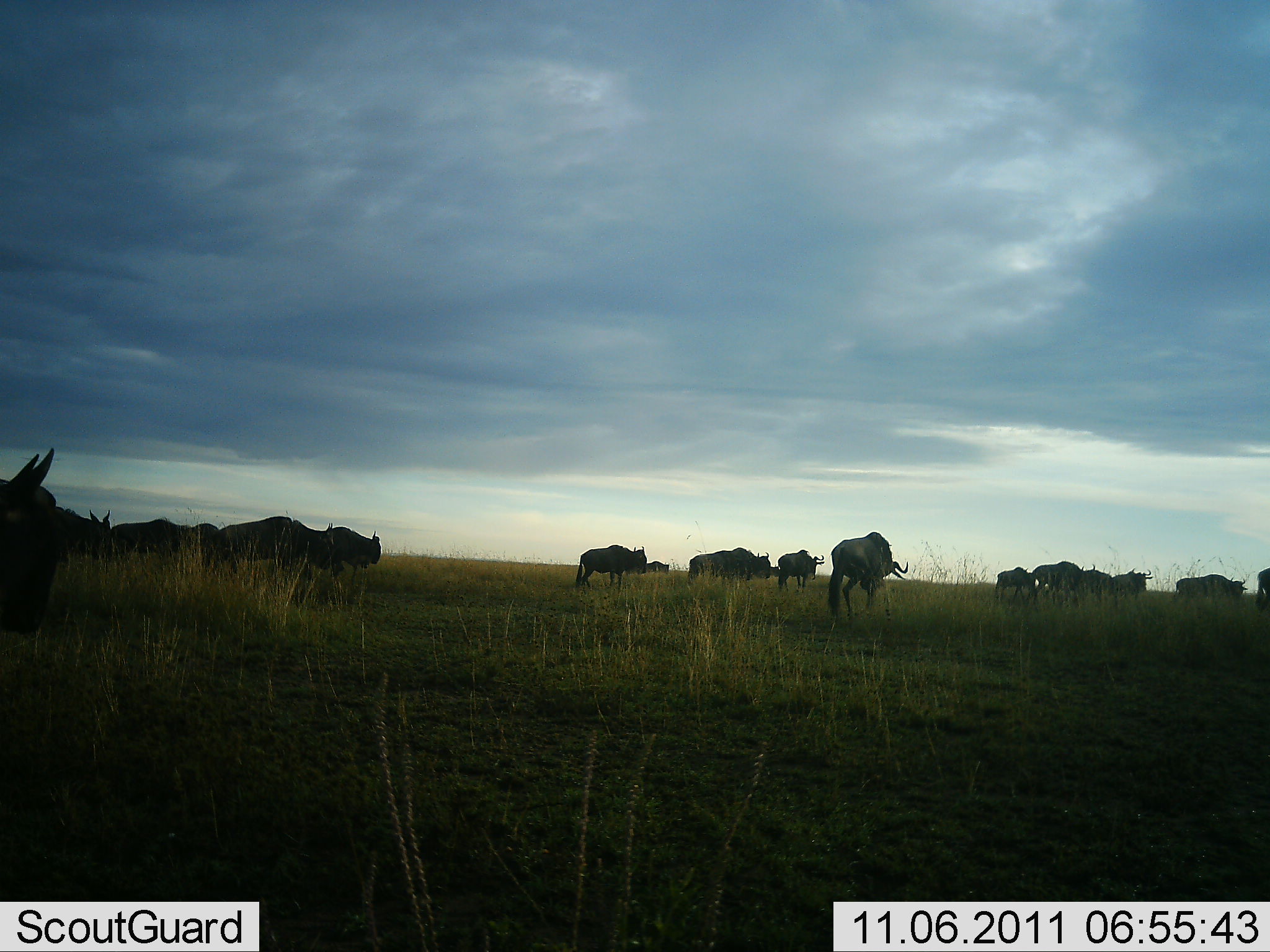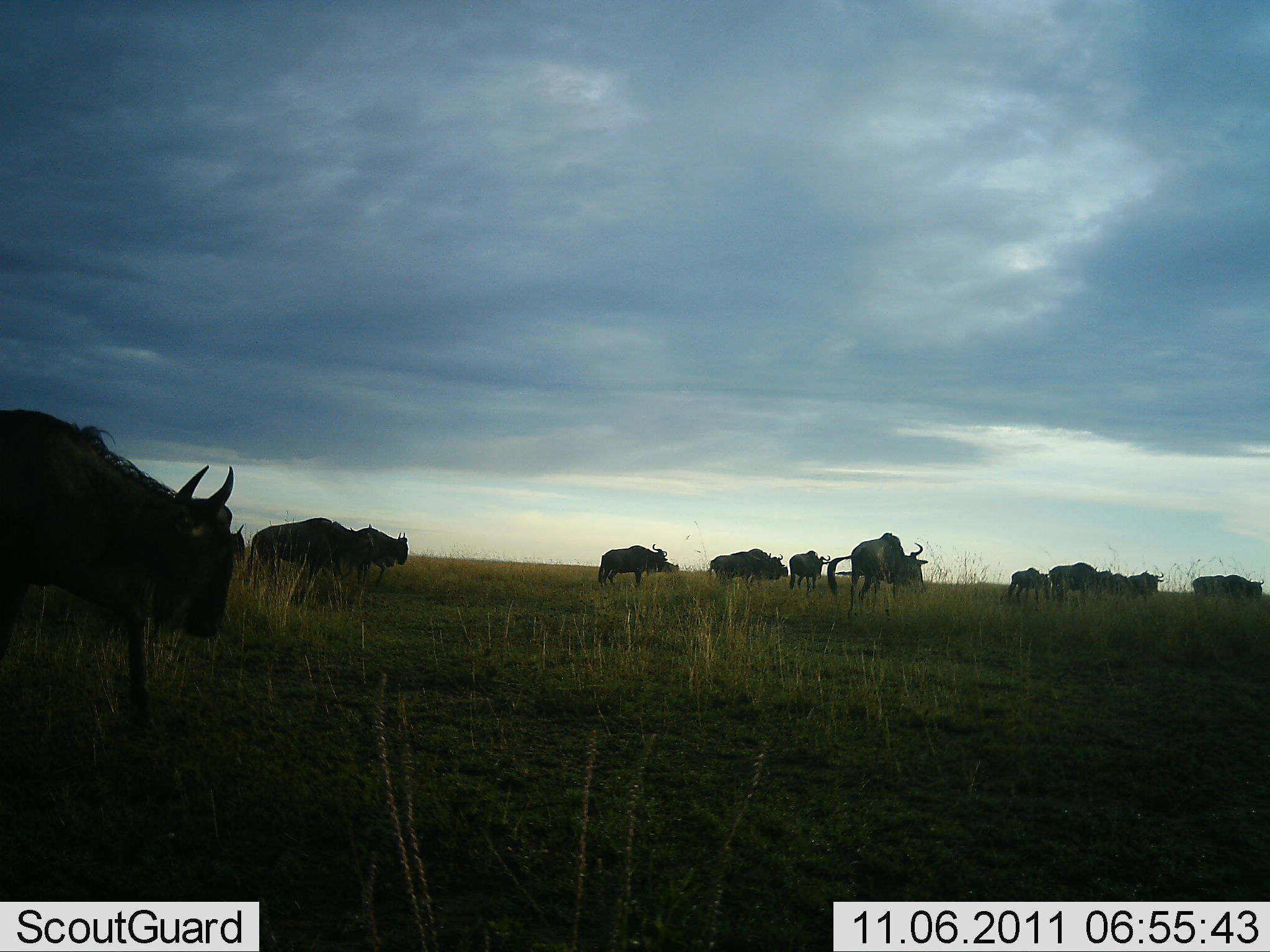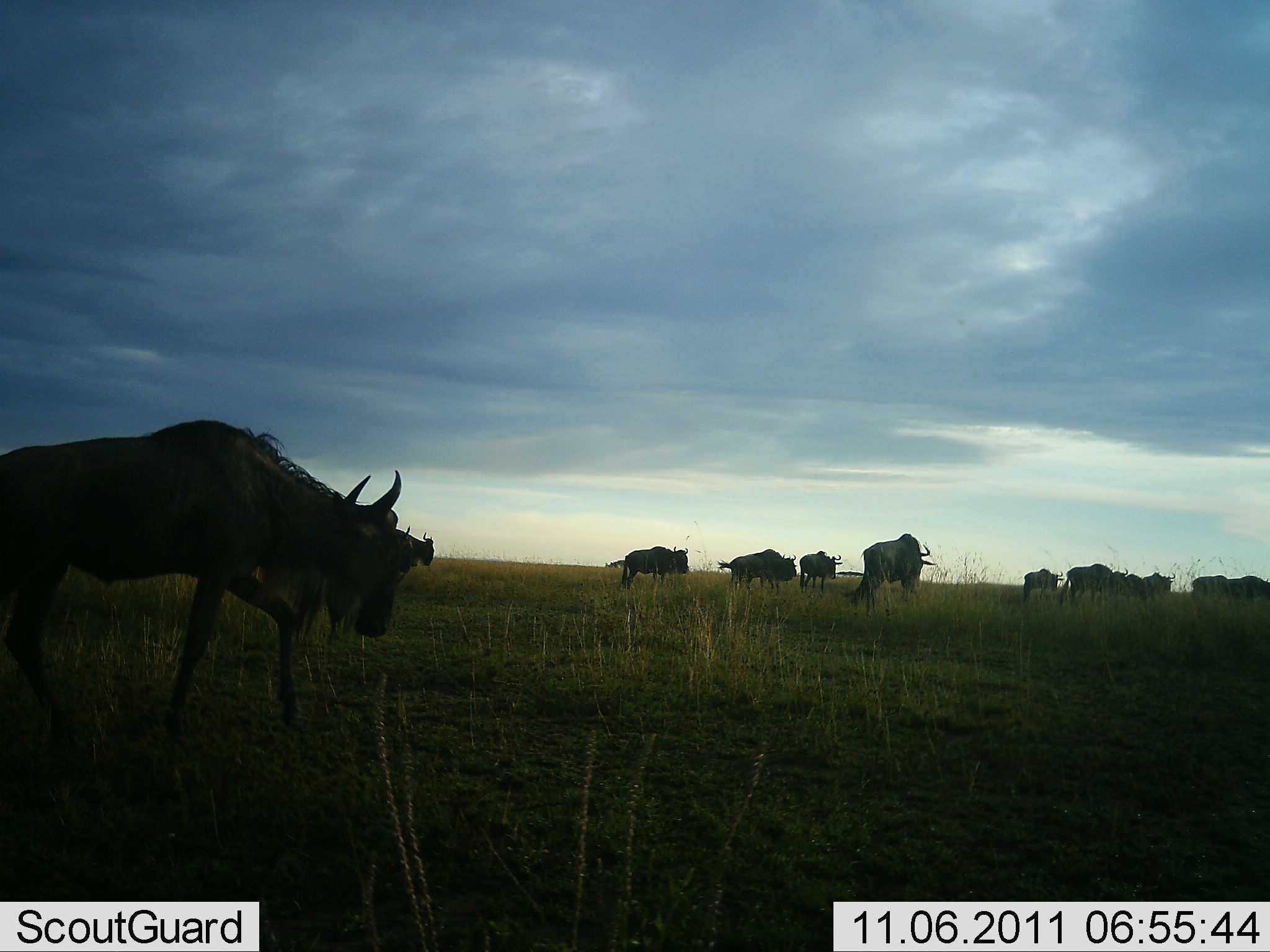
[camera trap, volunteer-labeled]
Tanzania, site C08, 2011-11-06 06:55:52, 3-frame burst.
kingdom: Animalia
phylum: Chordata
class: Mammalia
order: Artiodactyla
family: Bovidae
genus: Connochaetes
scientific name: Connochaetes taurinus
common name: blue wildebeest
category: wildebeest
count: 11-50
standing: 21%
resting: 0%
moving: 93%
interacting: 7%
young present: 0%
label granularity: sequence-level